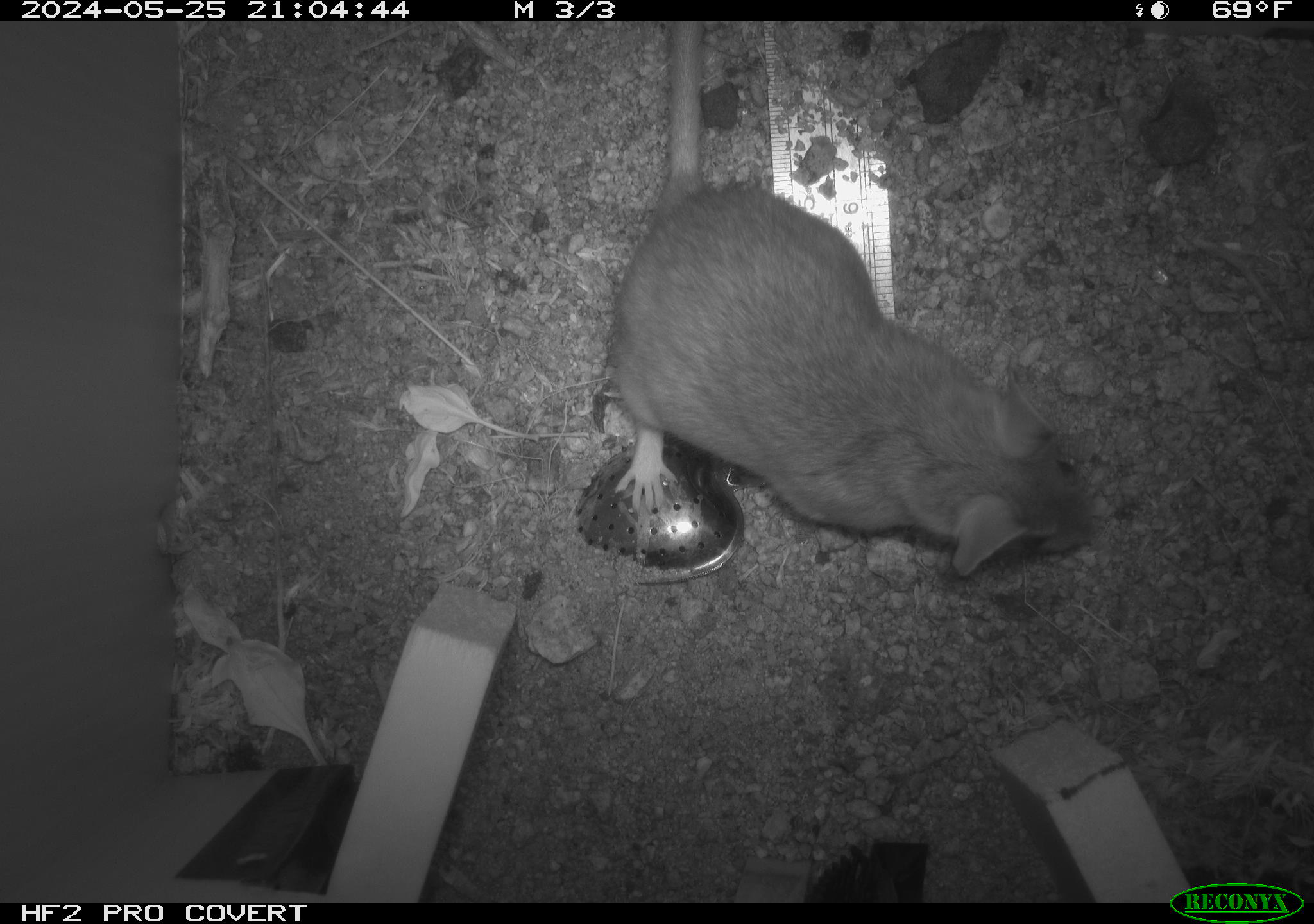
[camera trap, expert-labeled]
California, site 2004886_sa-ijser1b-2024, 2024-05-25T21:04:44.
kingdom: Animalia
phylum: Chordata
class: Mammalia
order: Rodentia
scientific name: Rodentia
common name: woodrat or rat or mouse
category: woodrat or rat or mouse species